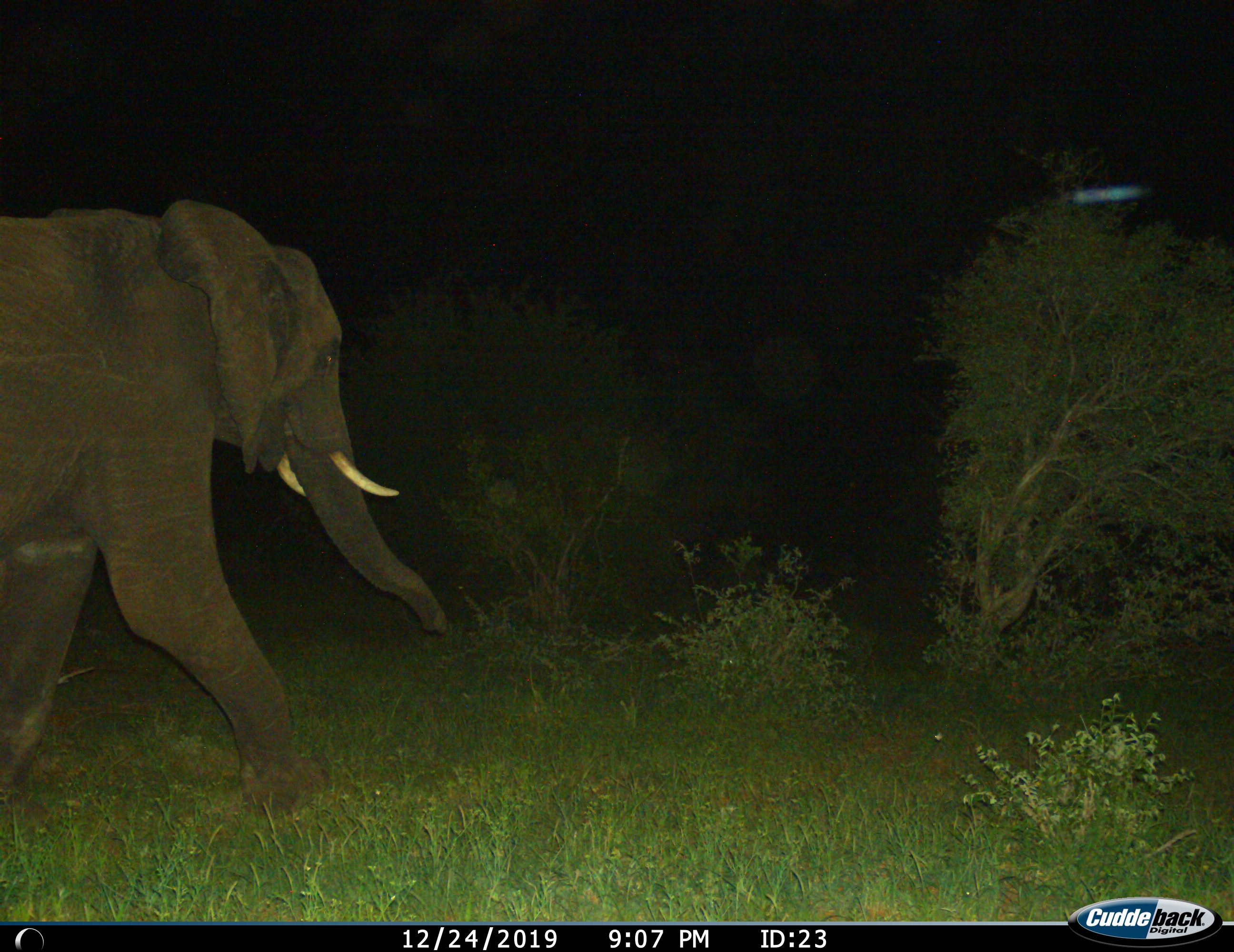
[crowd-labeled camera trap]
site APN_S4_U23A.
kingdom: Animalia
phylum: Chordata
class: Mammalia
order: Proboscidea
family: Elephantidae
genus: Loxodonta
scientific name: Loxodonta africana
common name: african bush elephant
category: elephant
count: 1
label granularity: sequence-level